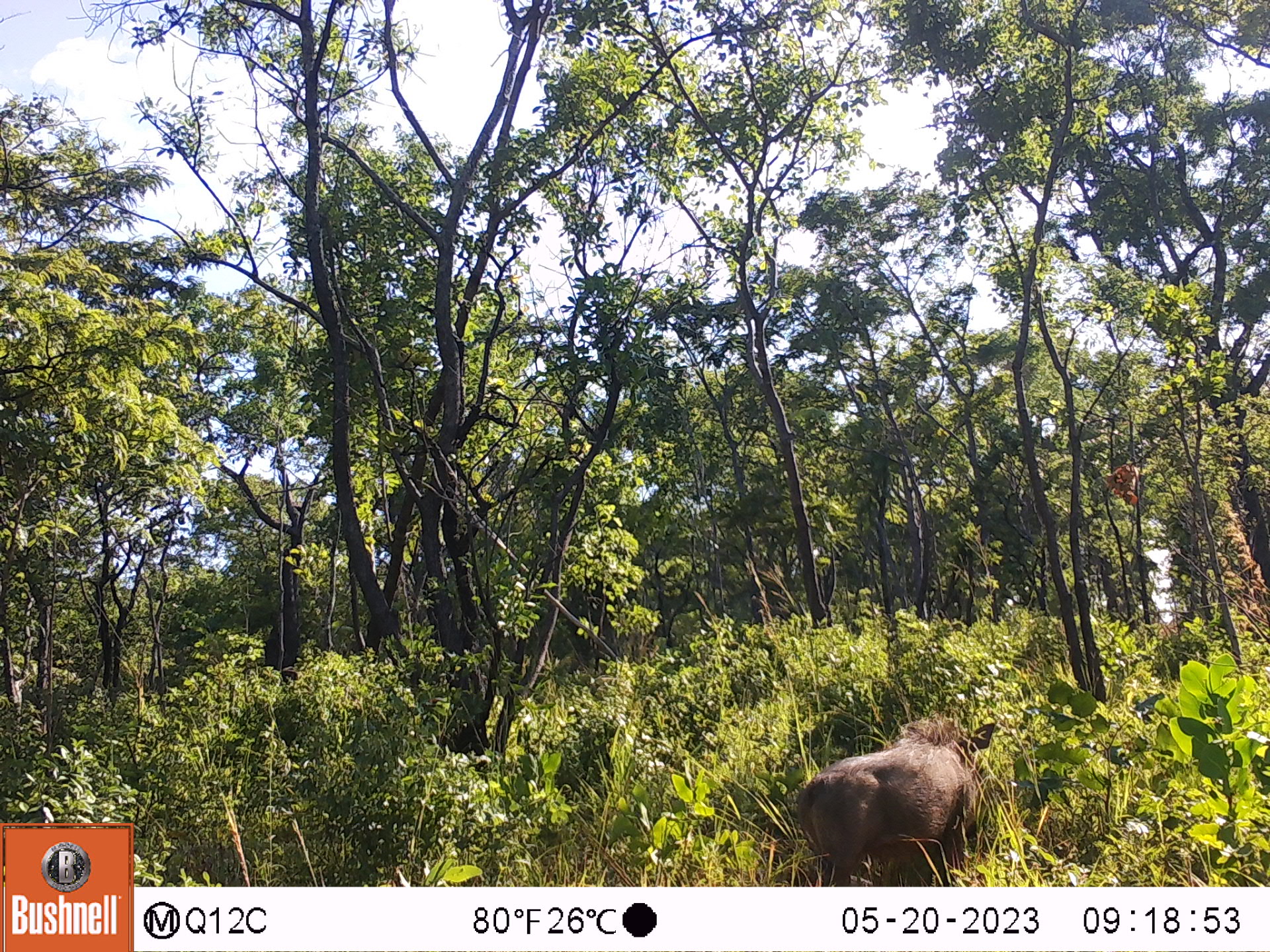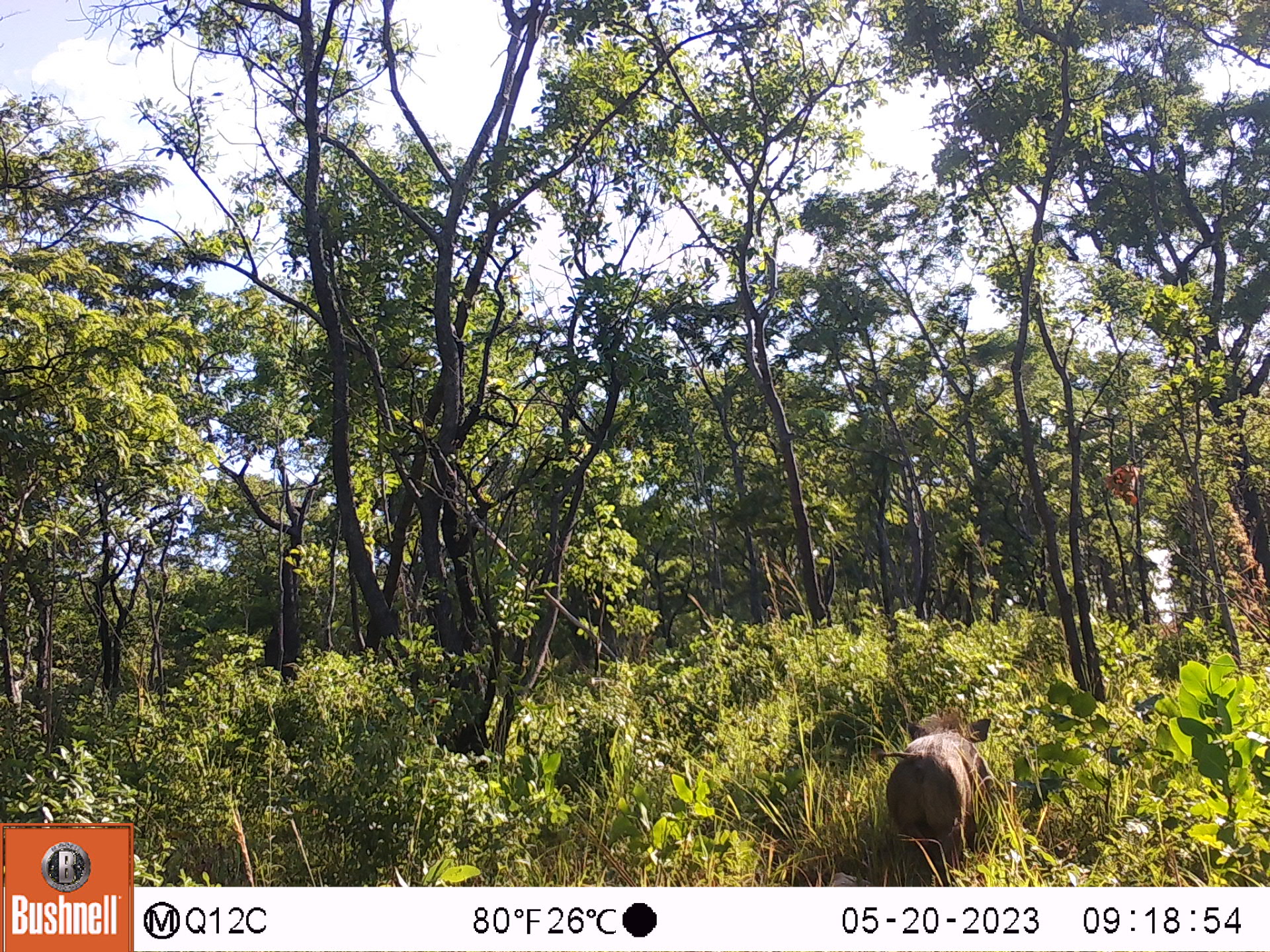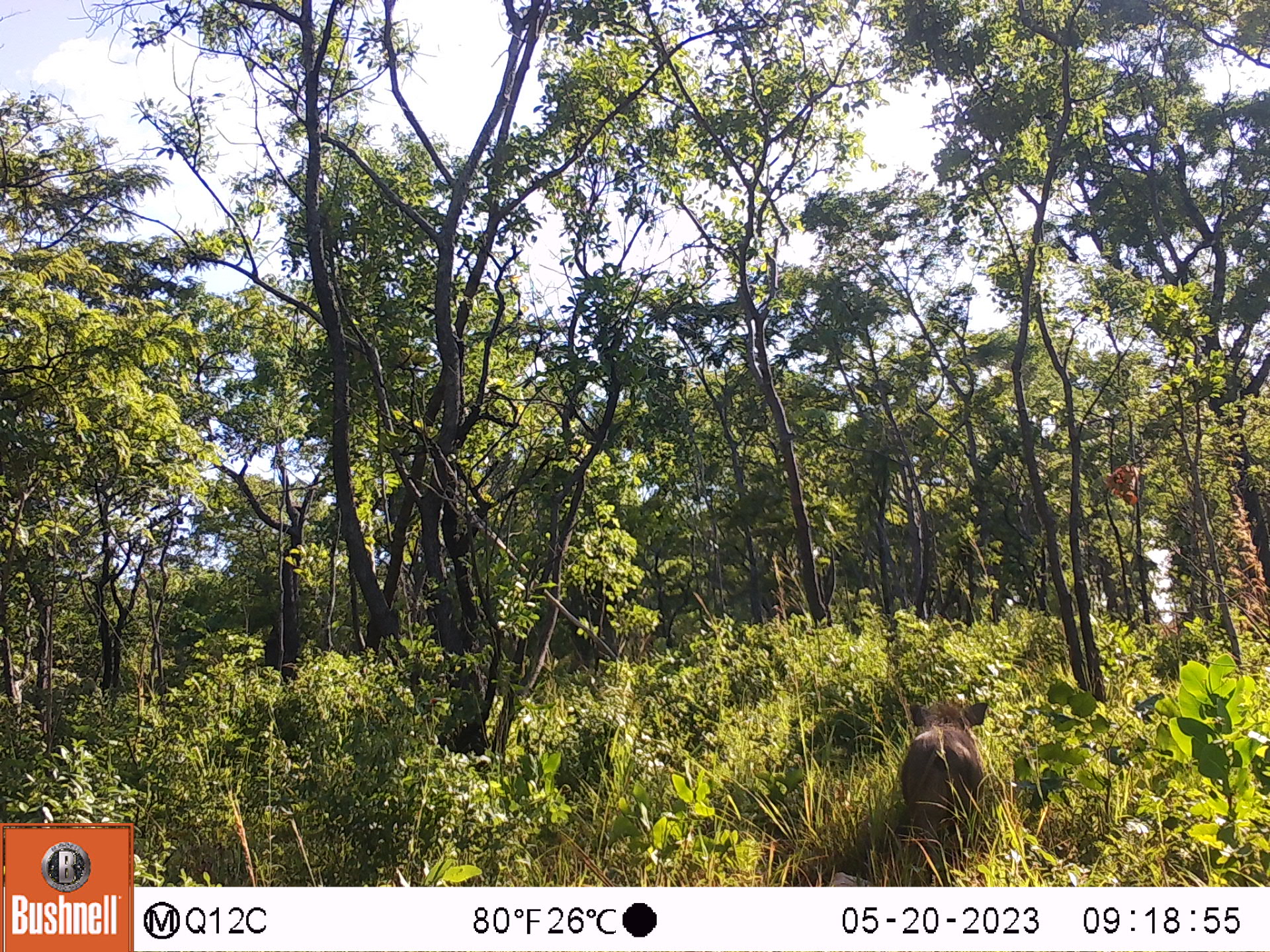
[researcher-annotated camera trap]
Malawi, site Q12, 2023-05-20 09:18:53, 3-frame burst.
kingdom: Animalia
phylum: Chordata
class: Mammalia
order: Artiodactyla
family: Suidae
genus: Phacochoerus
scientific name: Phacochoerus africanus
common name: common warthog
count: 1